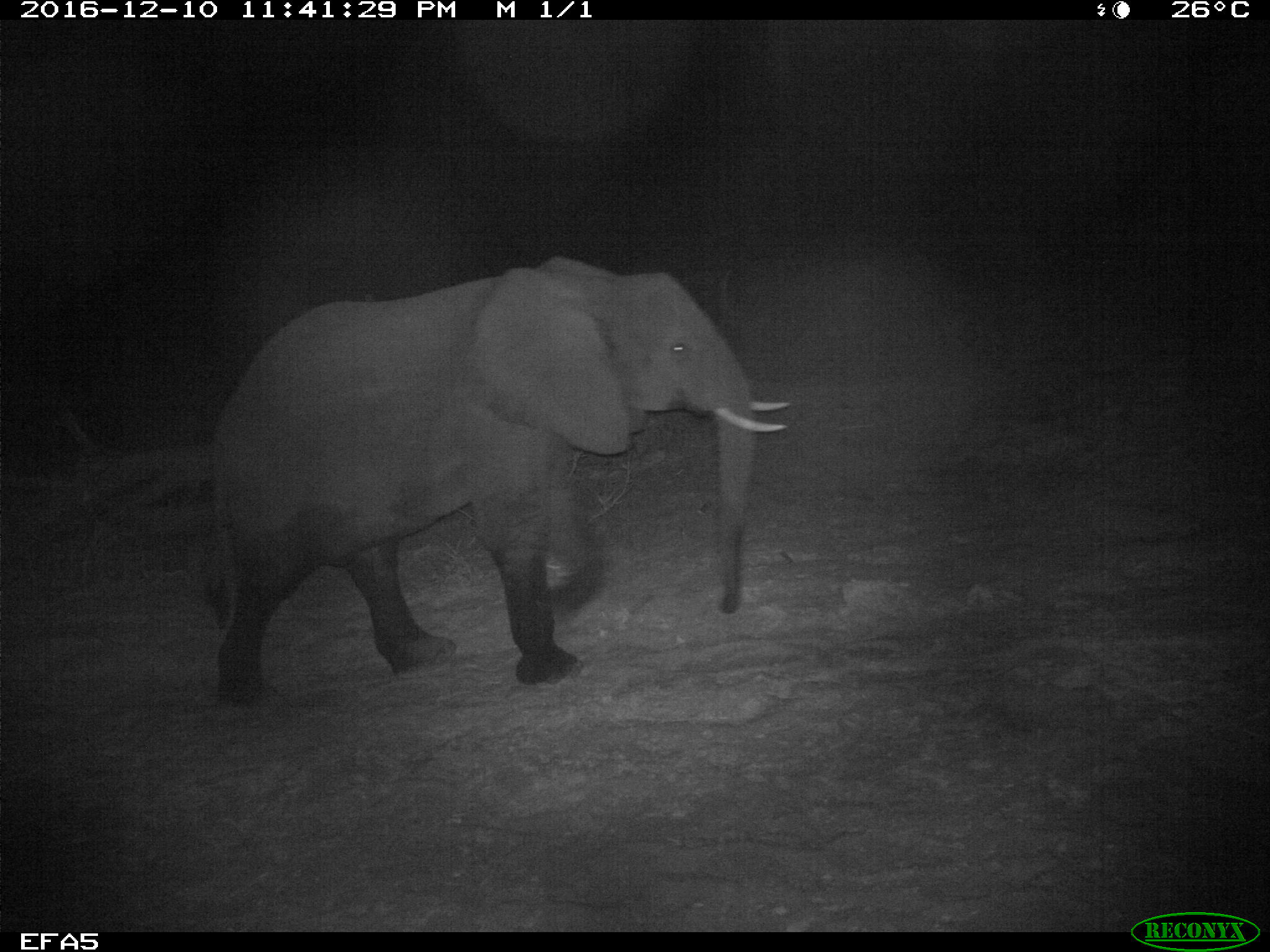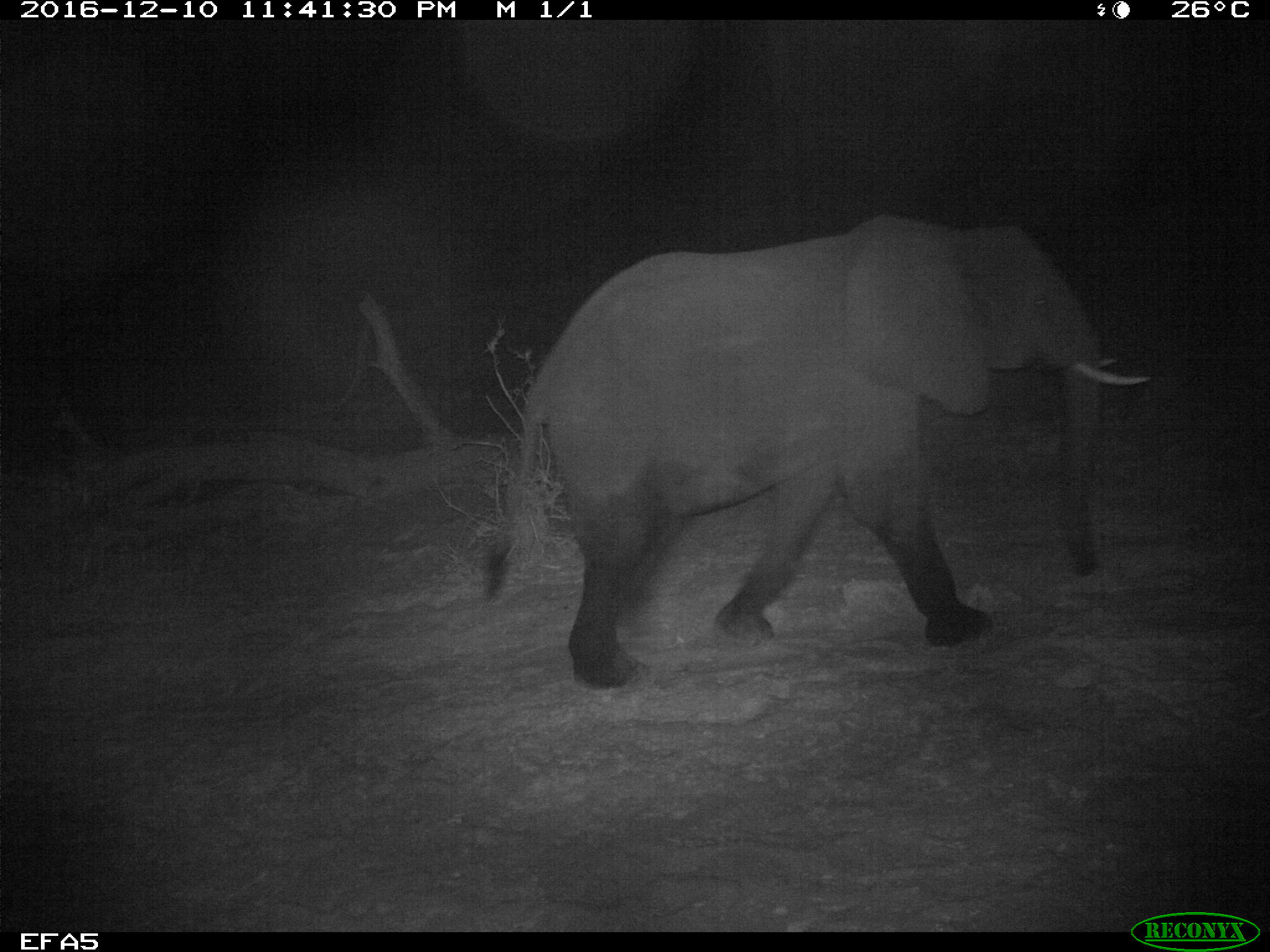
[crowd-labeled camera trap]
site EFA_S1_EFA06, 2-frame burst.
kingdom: Animalia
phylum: Chordata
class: Mammalia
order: Proboscidea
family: Elephantidae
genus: Loxodonta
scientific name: Loxodonta africana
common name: african bush elephant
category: elephant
Elephant (african bush elephant) (Loxodonta africana), count 1. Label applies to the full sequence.